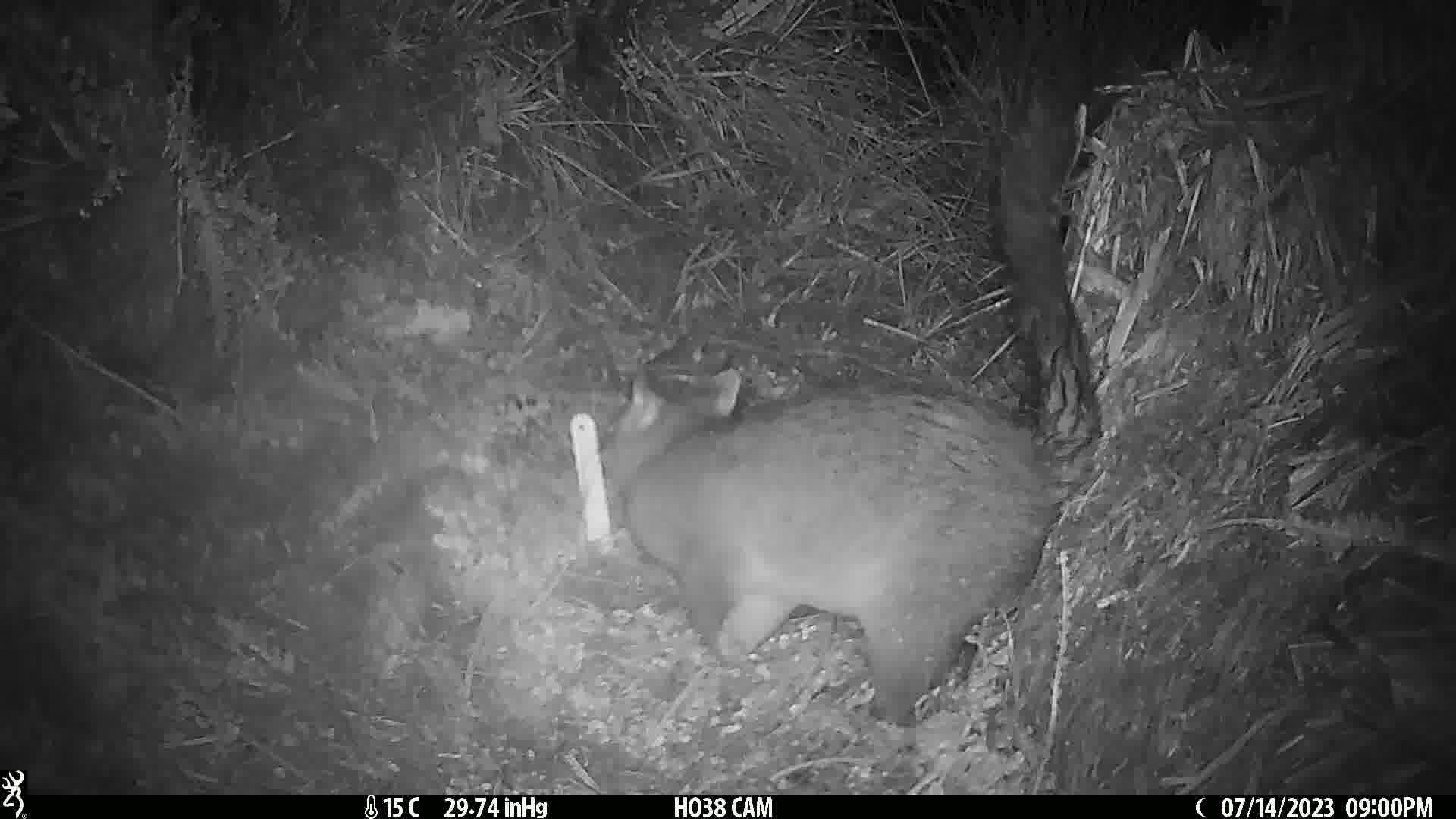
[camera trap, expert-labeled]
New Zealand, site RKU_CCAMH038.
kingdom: Animalia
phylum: Chordata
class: Mammalia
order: Diprotodontia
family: Phalangeridae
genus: Trichosurus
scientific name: Trichosurus vulpecula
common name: common brushtail possum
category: possum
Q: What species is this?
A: Possum (common brushtail possum) (Trichosurus vulpecula).